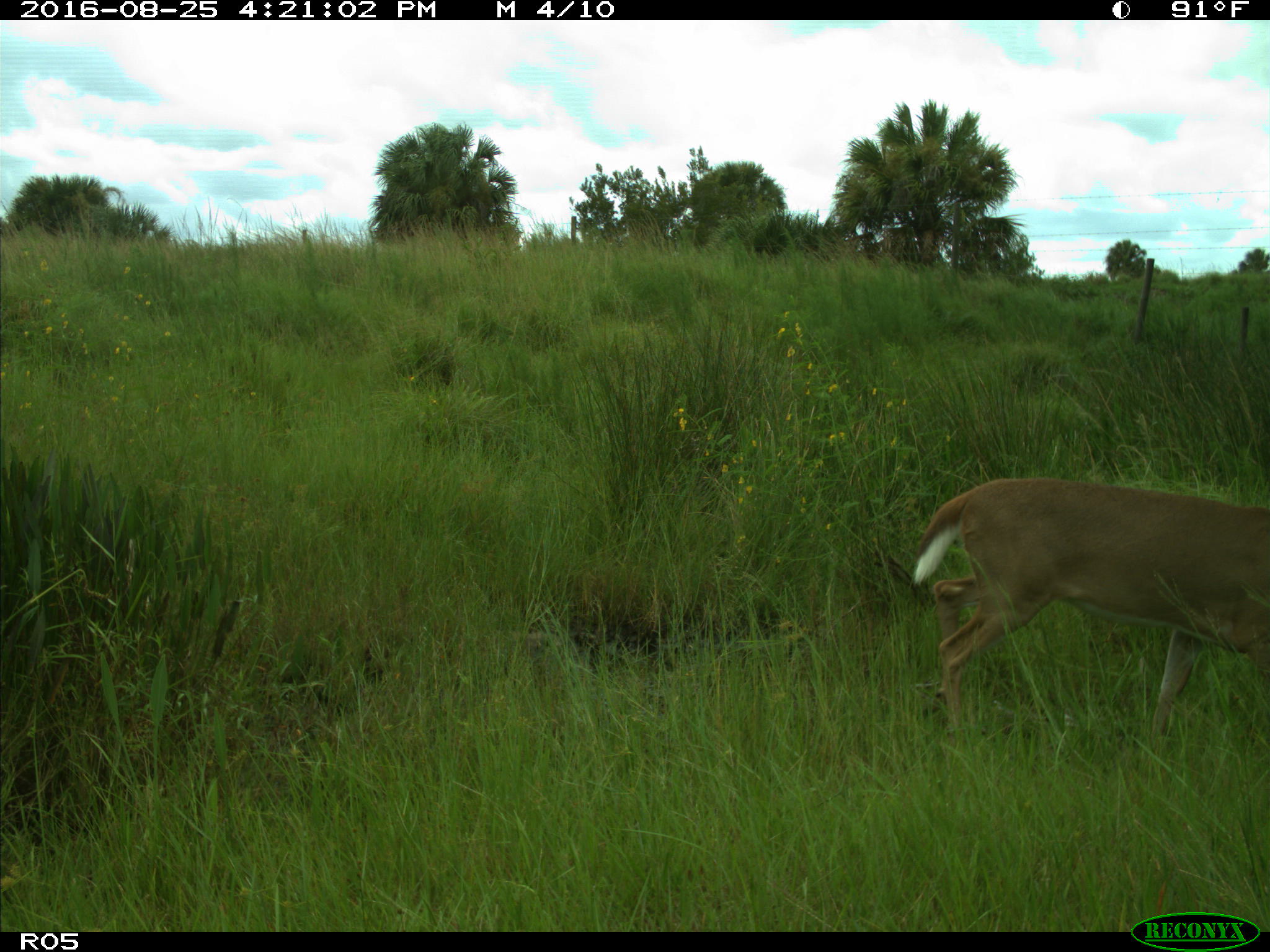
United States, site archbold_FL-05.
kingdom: Animalia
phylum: Chordata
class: Mammalia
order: Artiodactyla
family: Cervidae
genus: Odocoileus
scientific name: Odocoileus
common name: deer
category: unidentified deer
Unidentified deer (deer) (Odocoileus).